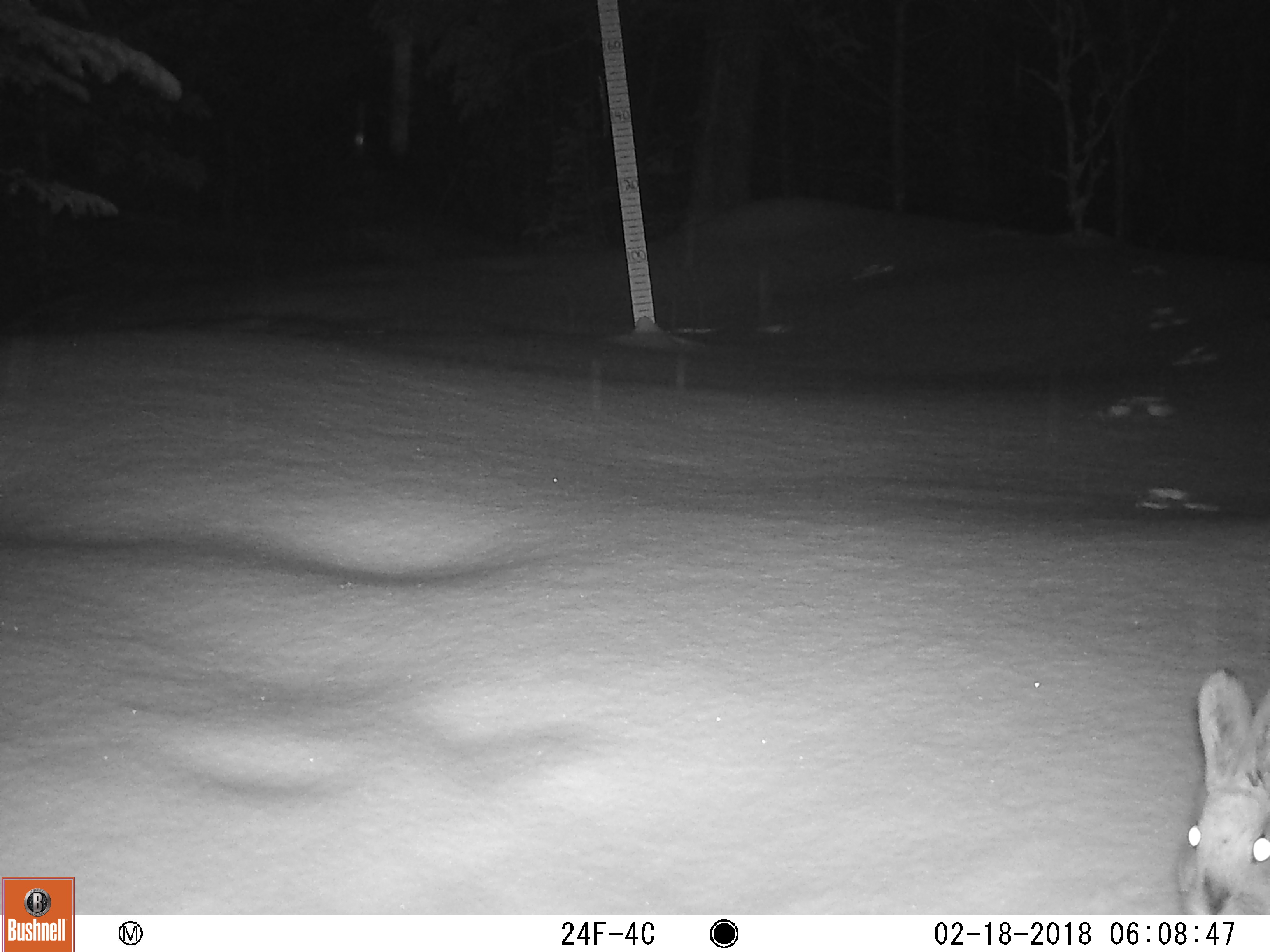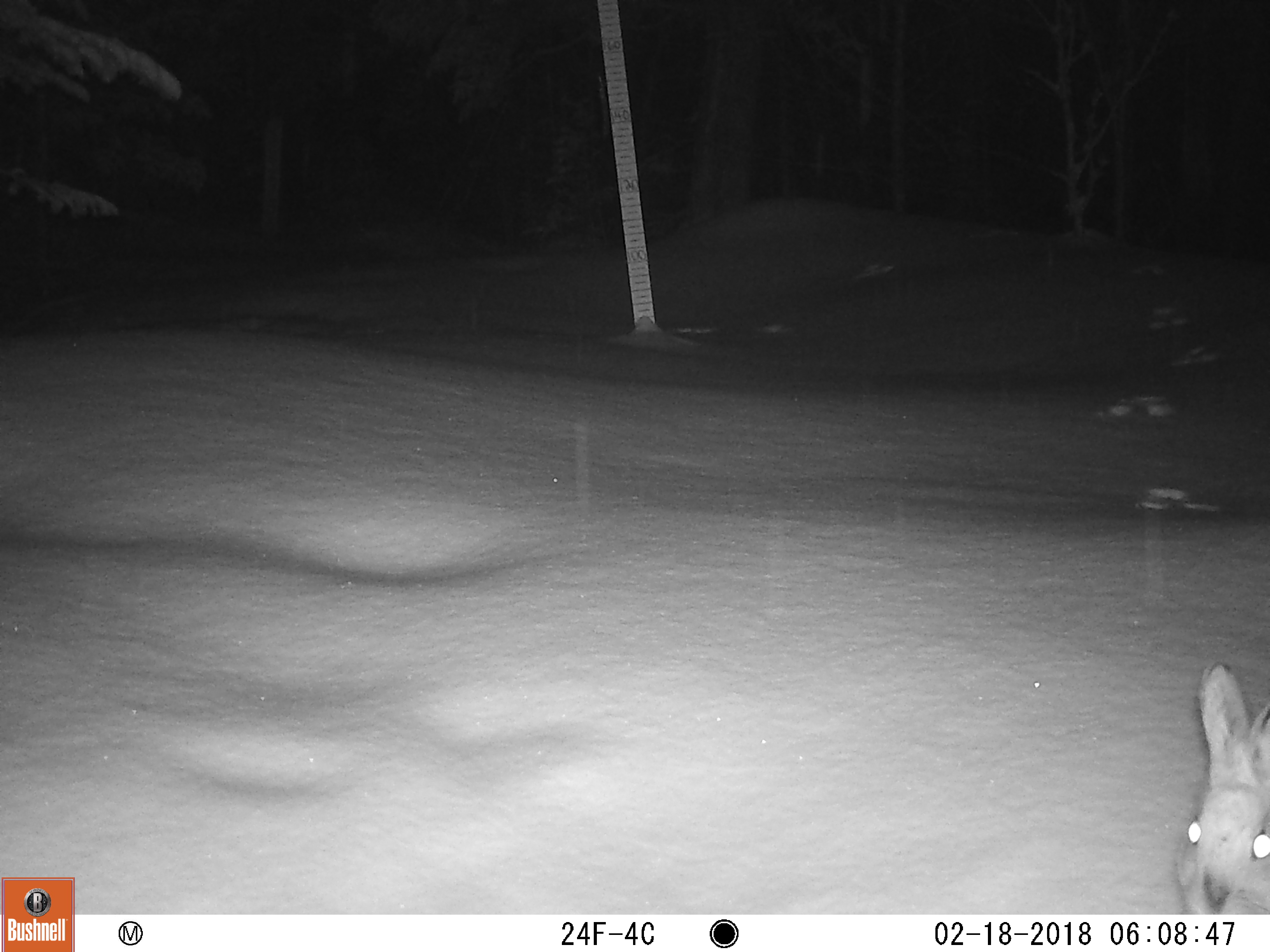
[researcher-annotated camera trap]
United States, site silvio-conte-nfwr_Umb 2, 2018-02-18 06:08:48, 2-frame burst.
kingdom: Animalia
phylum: Chordata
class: Mammalia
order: Lagomorpha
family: Leporidae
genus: Lepus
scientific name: Lepus americanus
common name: snowshoe hare